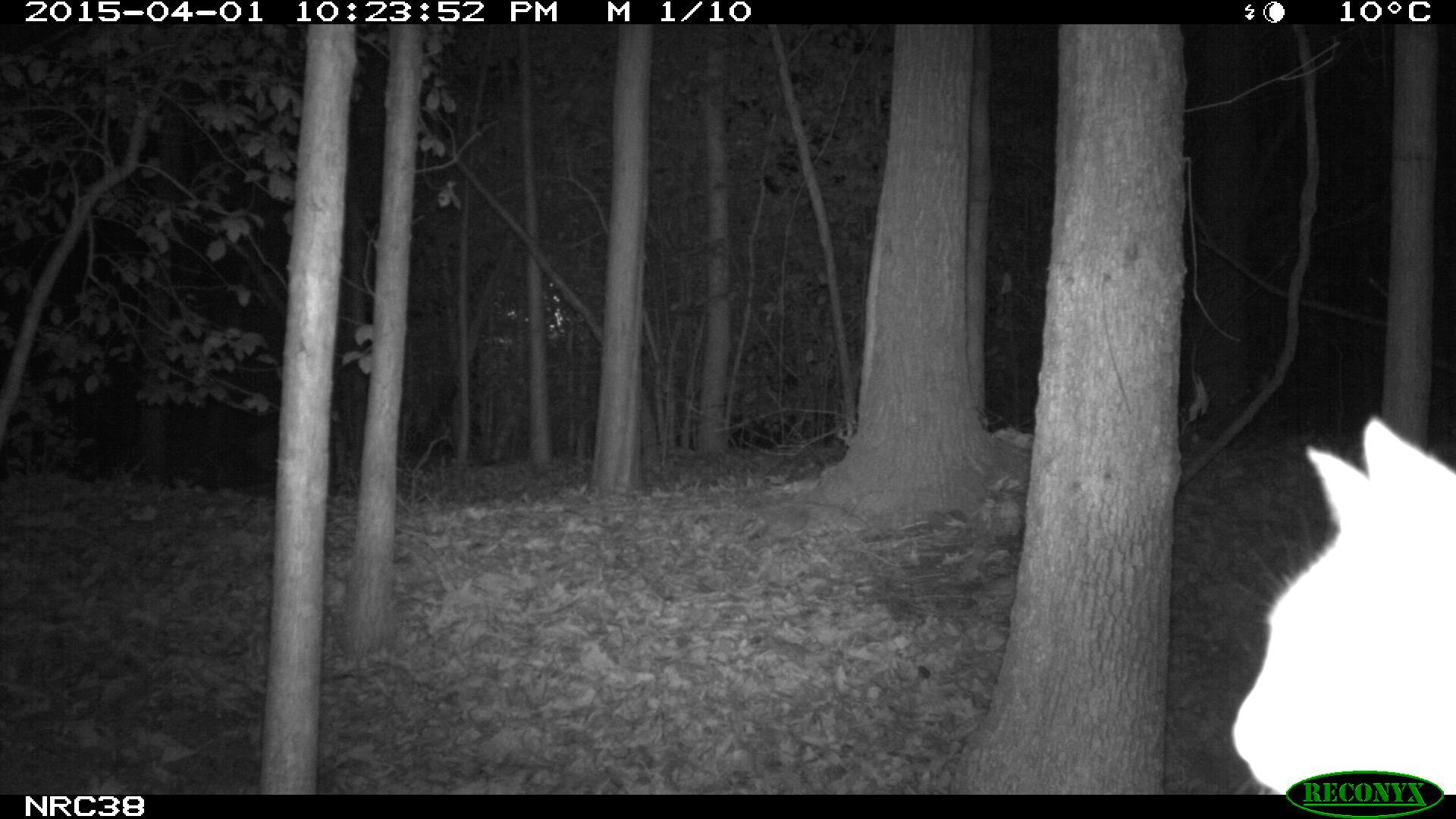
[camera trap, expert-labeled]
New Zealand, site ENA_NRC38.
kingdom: Animalia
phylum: Chordata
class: Mammalia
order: Carnivora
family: Felidae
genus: Felis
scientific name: Felis catus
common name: domestic cat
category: cat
Cat (domestic cat) (Felis catus).